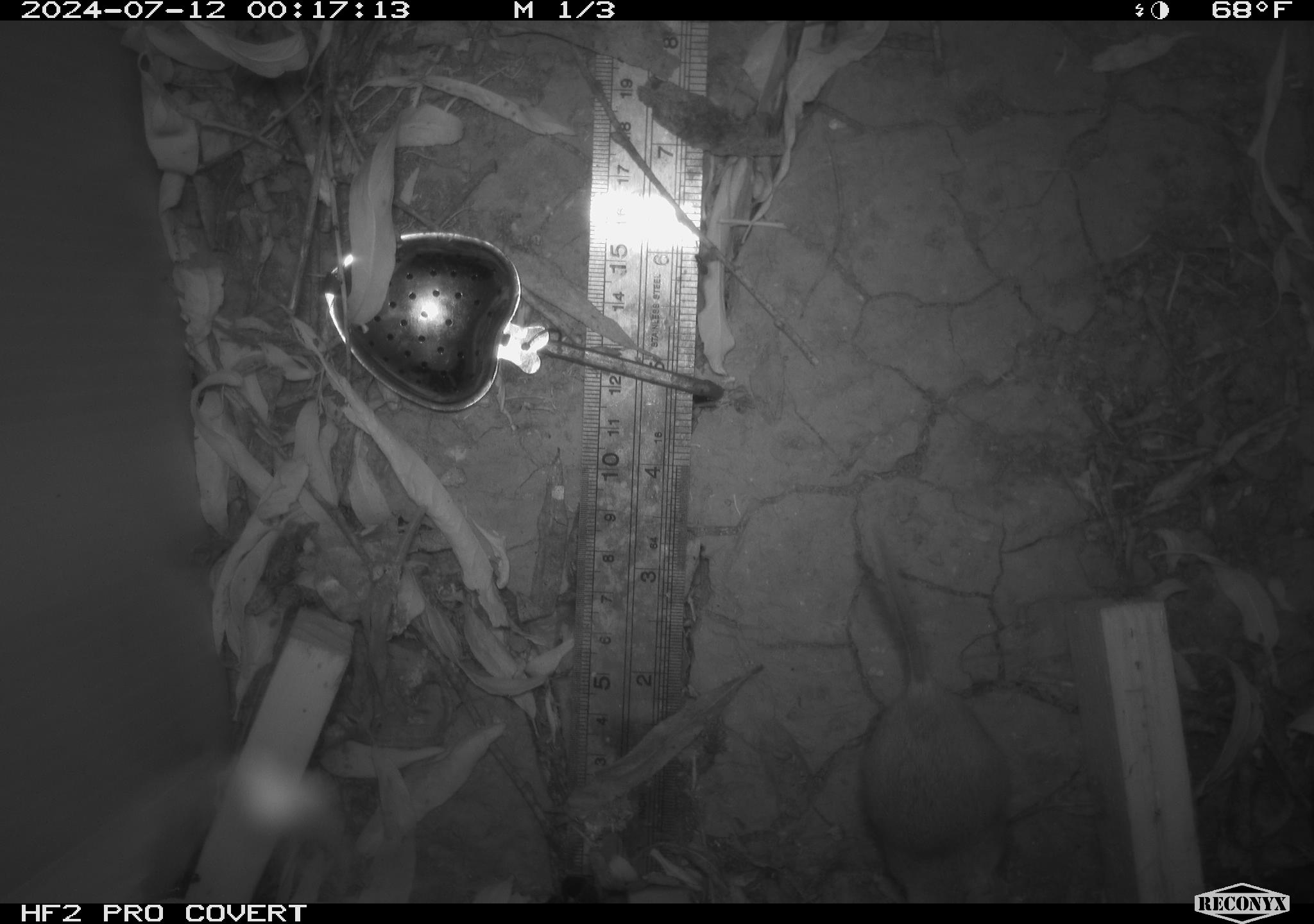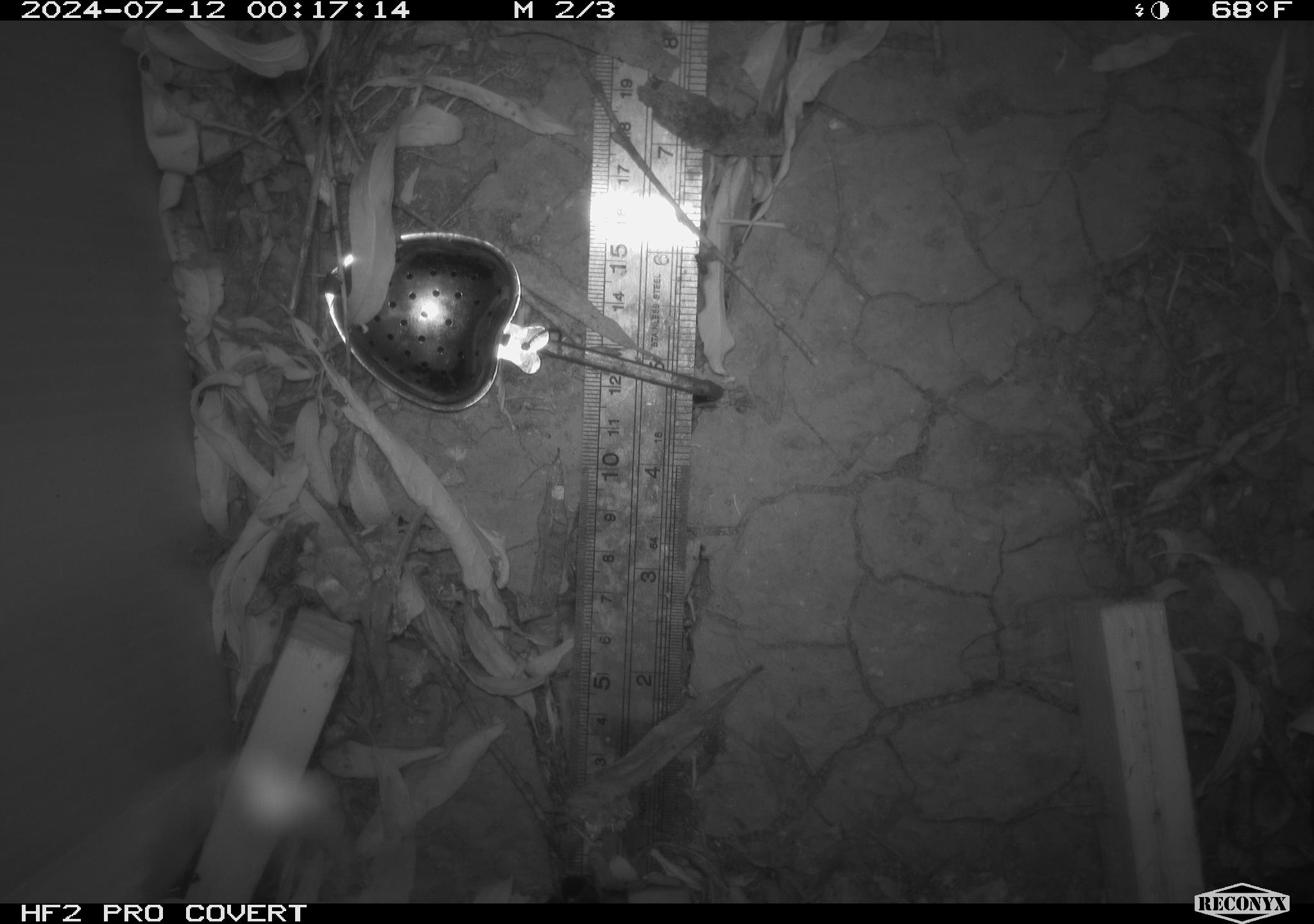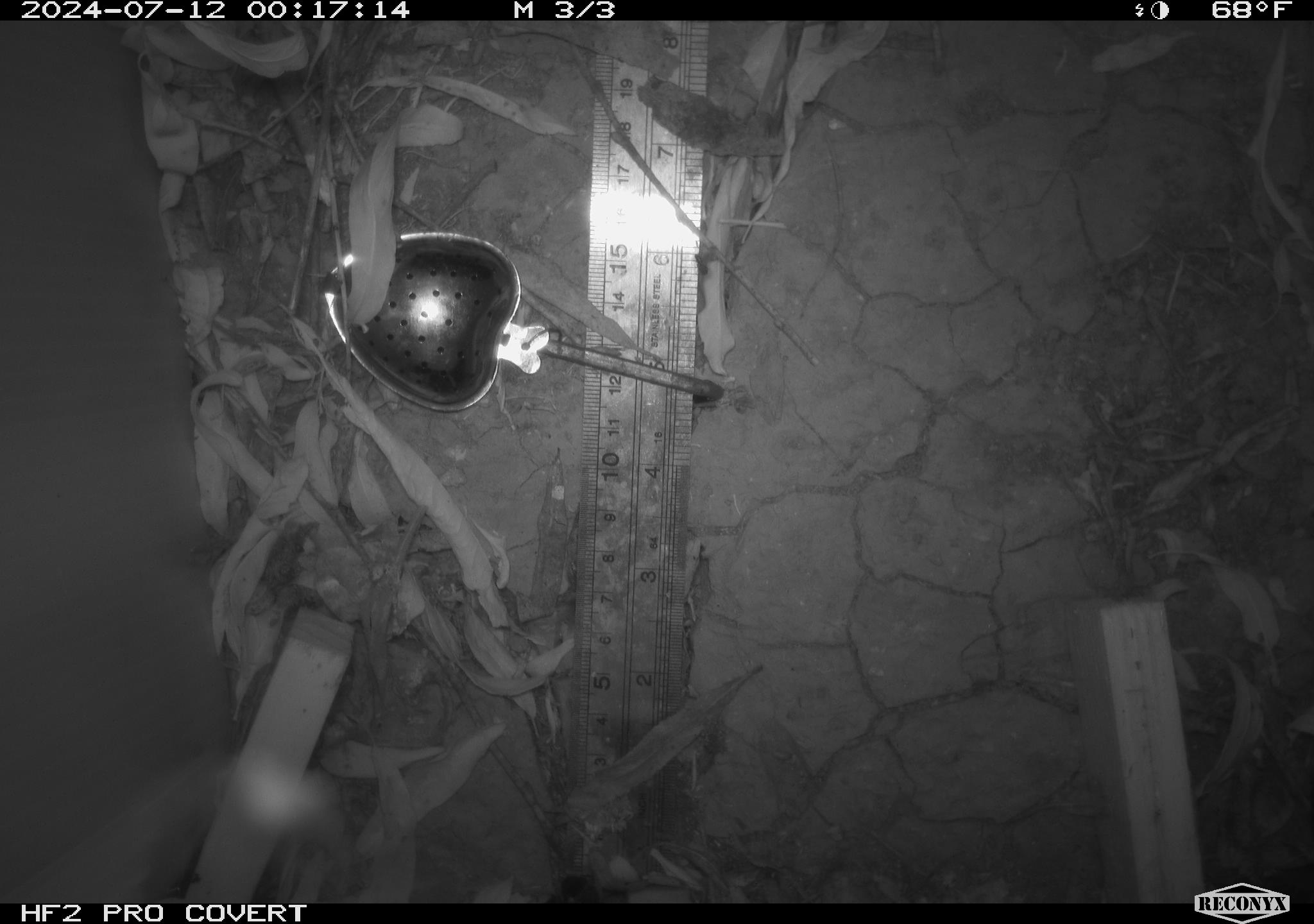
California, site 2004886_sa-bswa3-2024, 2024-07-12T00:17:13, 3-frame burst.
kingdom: Animalia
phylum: Chordata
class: Mammalia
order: Rodentia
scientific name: Rodentia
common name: mouse species